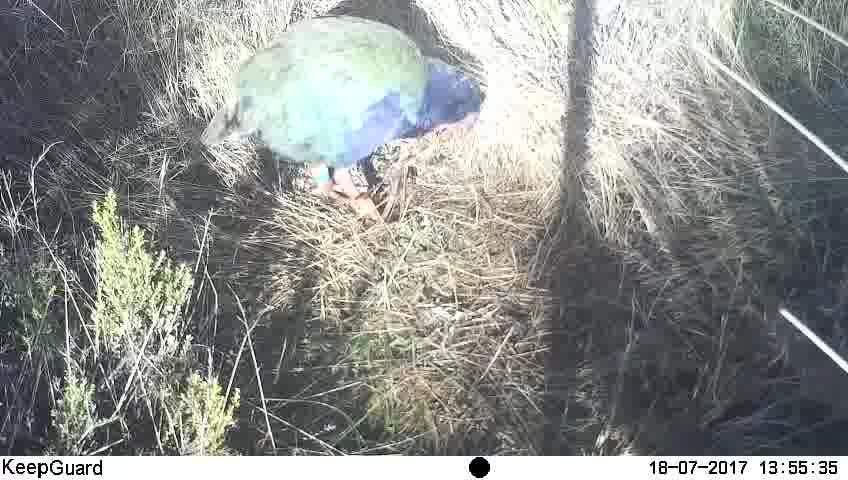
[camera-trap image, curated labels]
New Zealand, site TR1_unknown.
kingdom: Animalia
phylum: Chordata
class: Aves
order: Gruiformes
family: Rallidae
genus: Porphyrio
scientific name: Porphyrio mantelli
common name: takahe